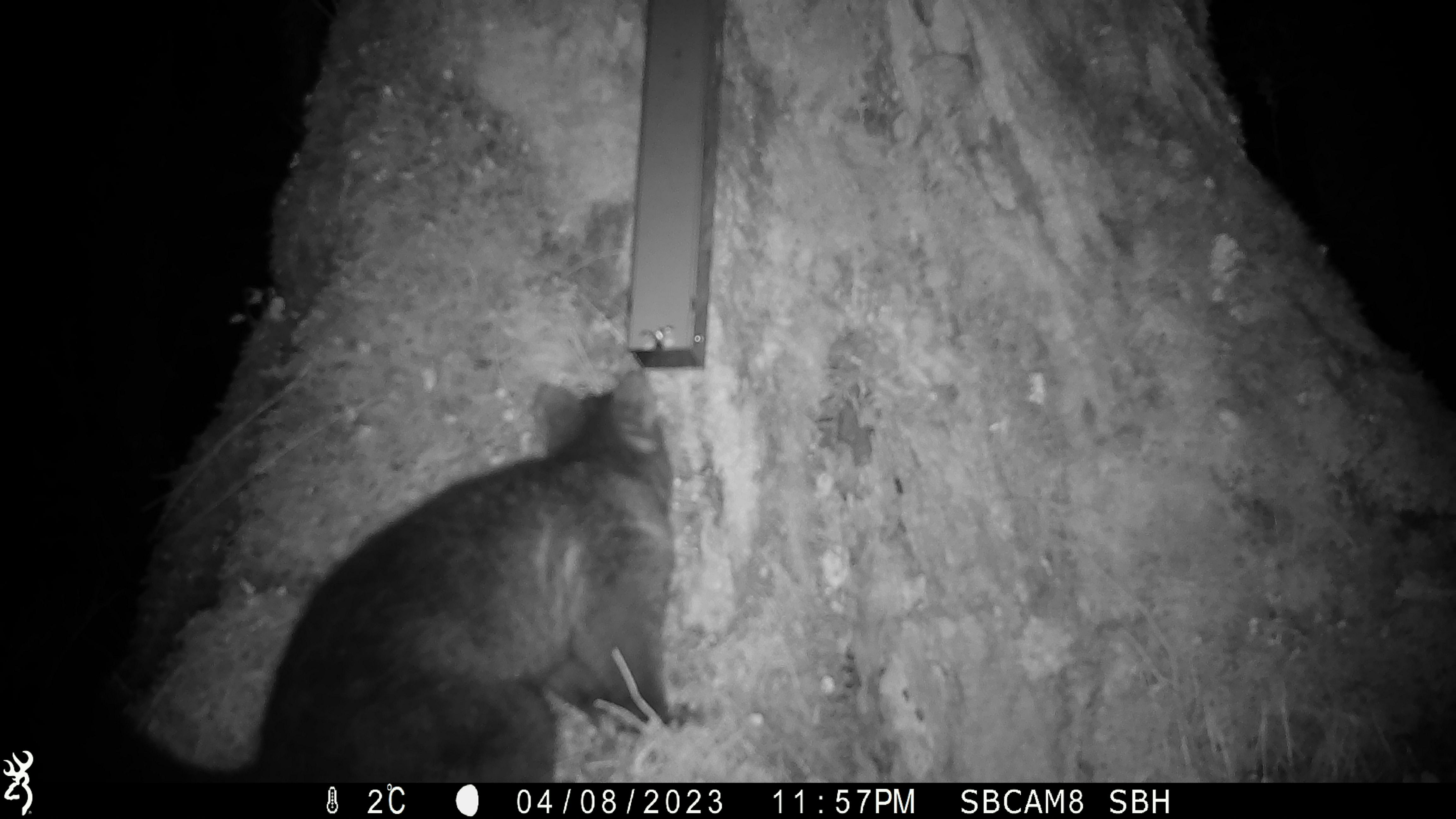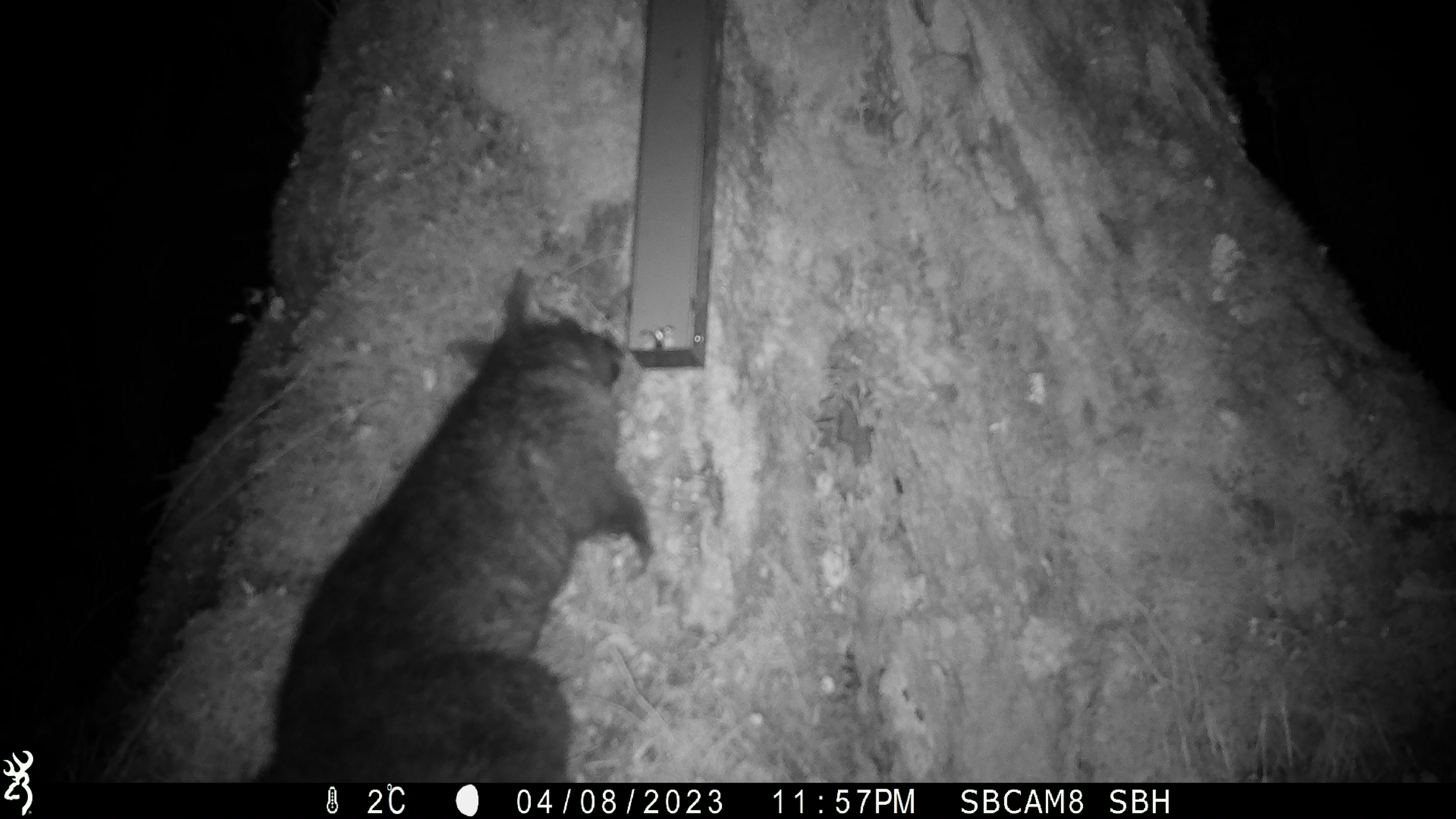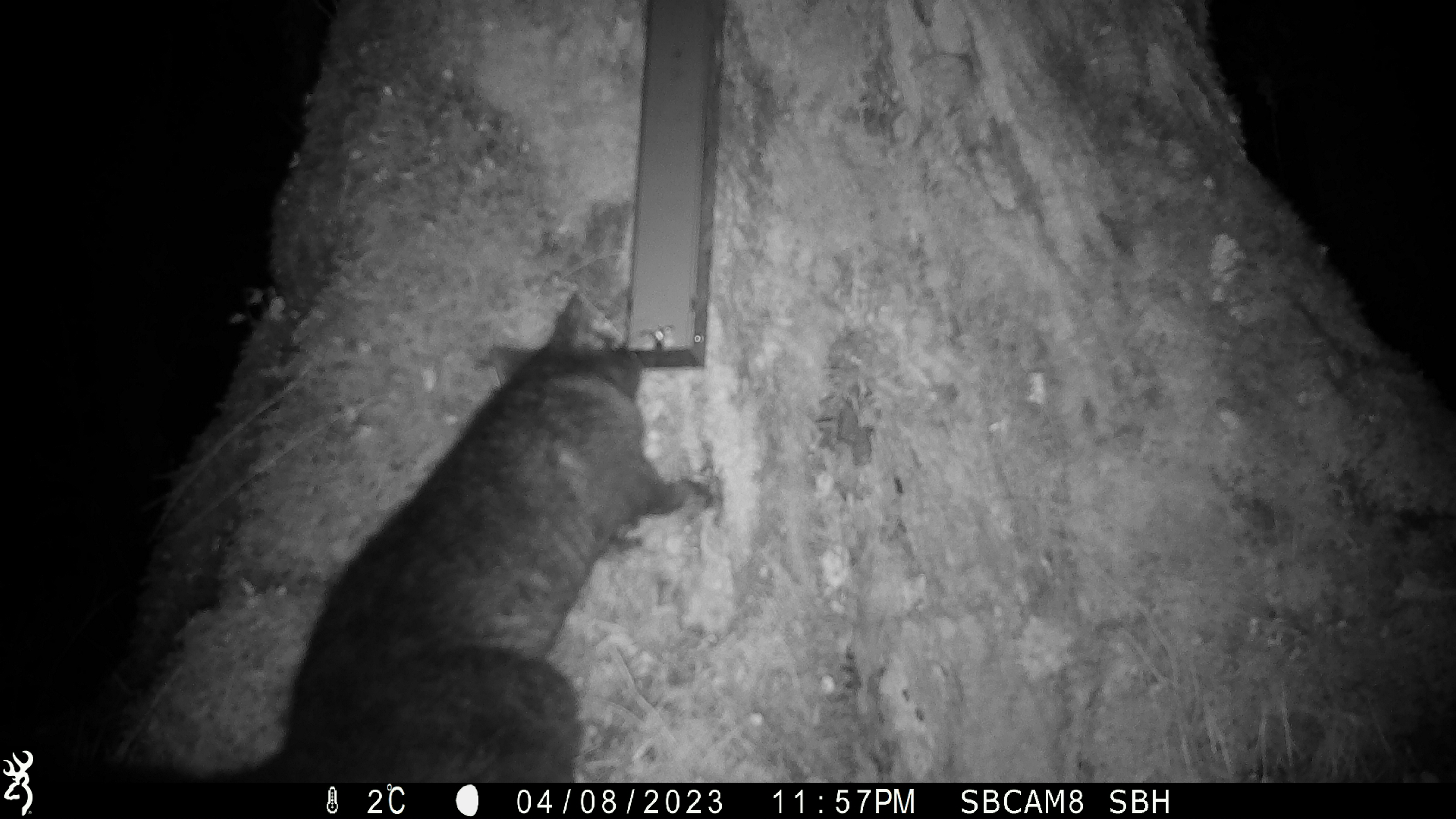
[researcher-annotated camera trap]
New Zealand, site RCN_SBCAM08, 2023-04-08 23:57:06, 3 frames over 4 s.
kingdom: Animalia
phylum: Chordata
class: Mammalia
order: Diprotodontia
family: Phalangeridae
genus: Trichosurus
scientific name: Trichosurus vulpecula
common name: common brushtail possum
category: possum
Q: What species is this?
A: Possum (common brushtail possum) (Trichosurus vulpecula).